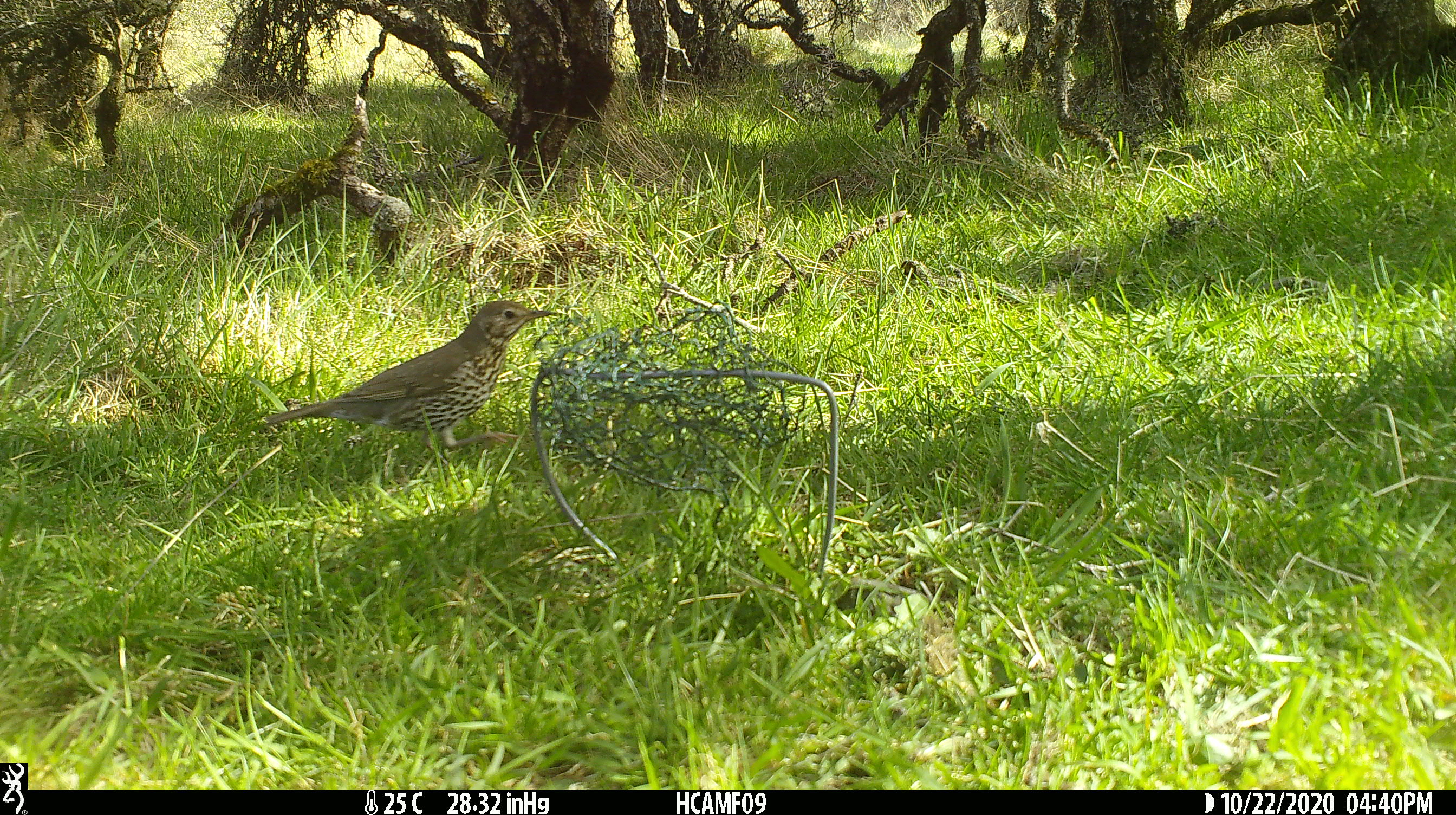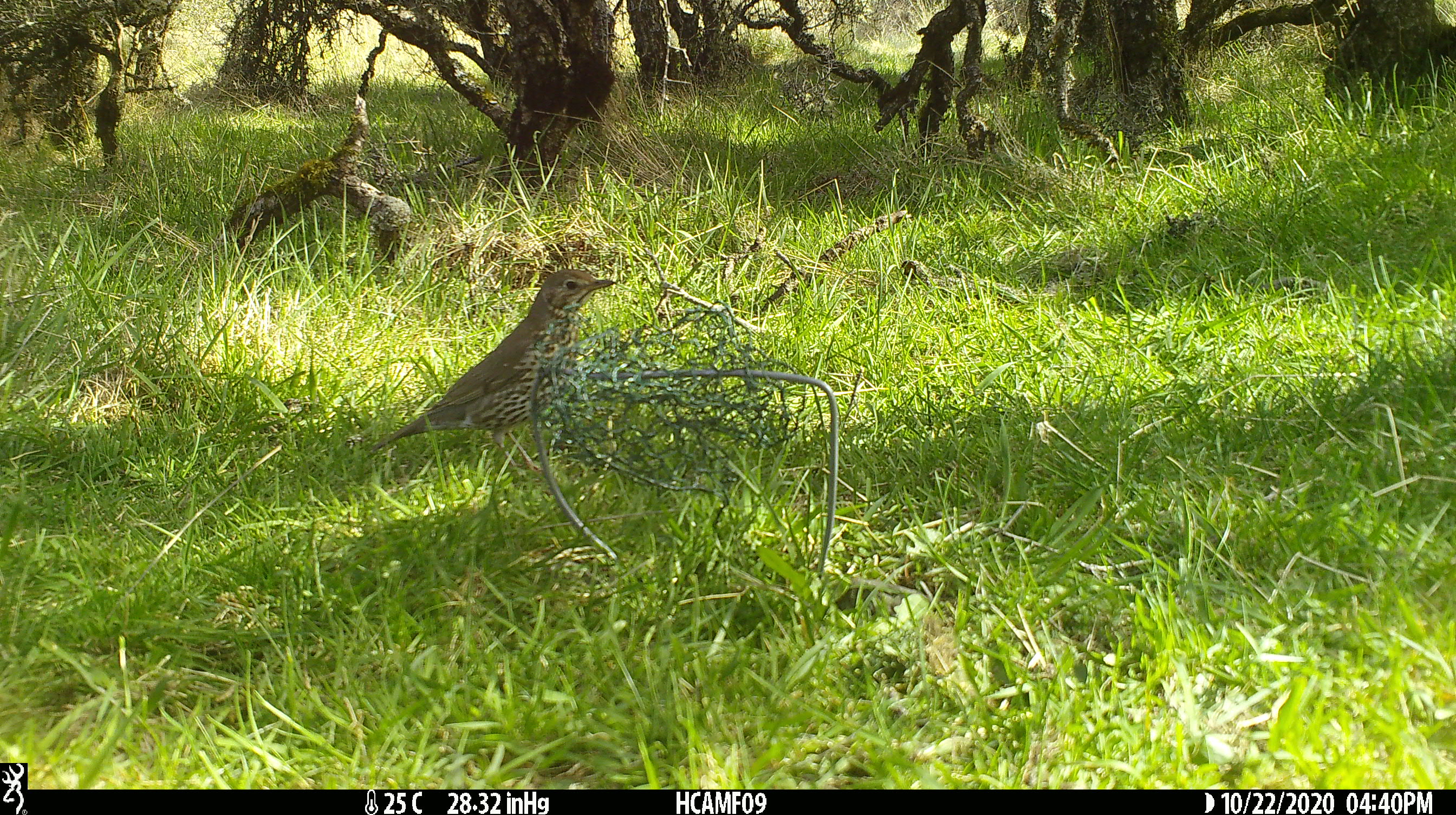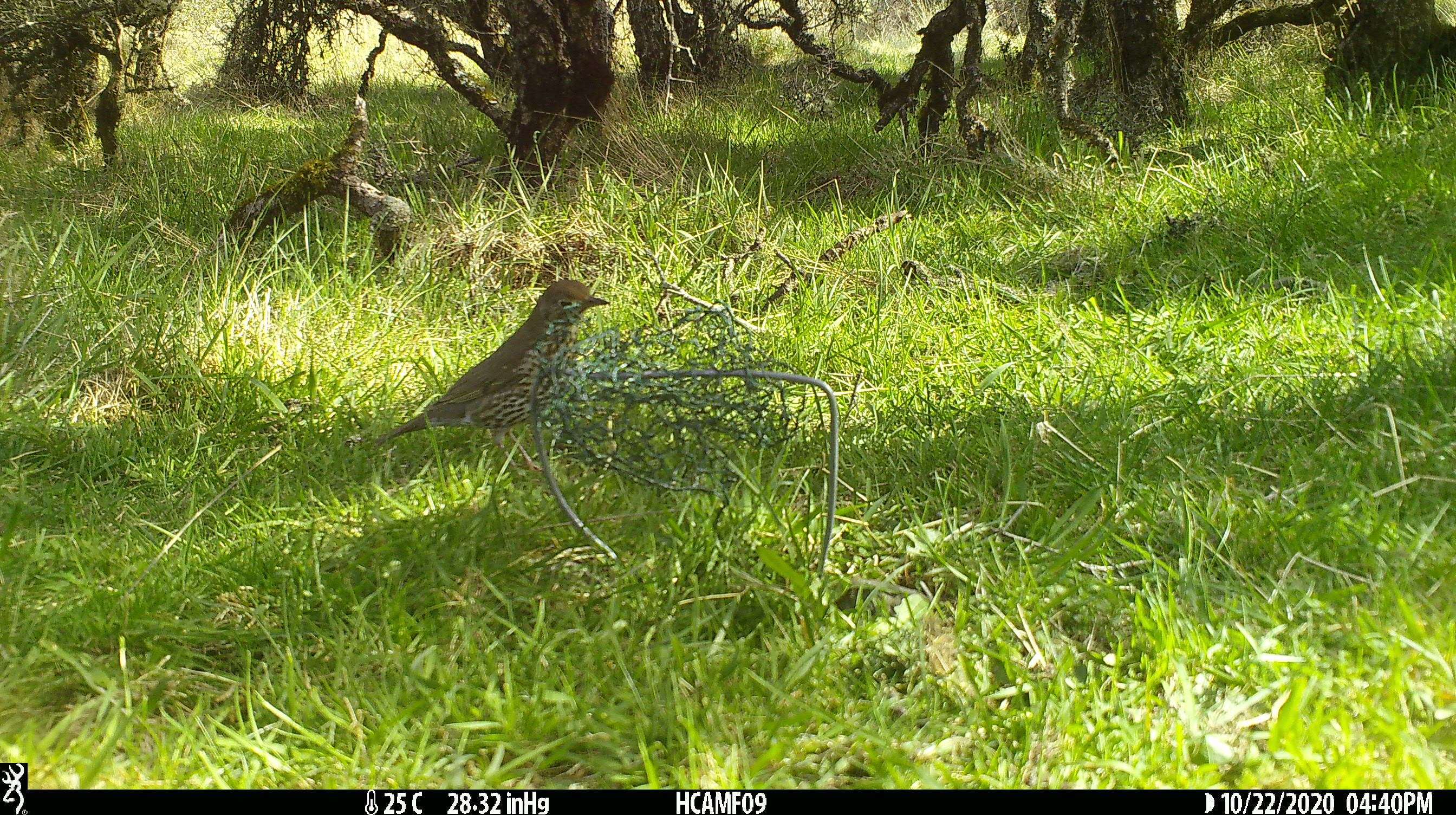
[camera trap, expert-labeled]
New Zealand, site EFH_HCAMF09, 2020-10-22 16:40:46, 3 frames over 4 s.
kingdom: Animalia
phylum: Chordata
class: Aves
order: Passeriformes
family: Turdidae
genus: Turdus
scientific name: Turdus philomelos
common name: song thrush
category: thrush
Thrush (song thrush) (Turdus philomelos).